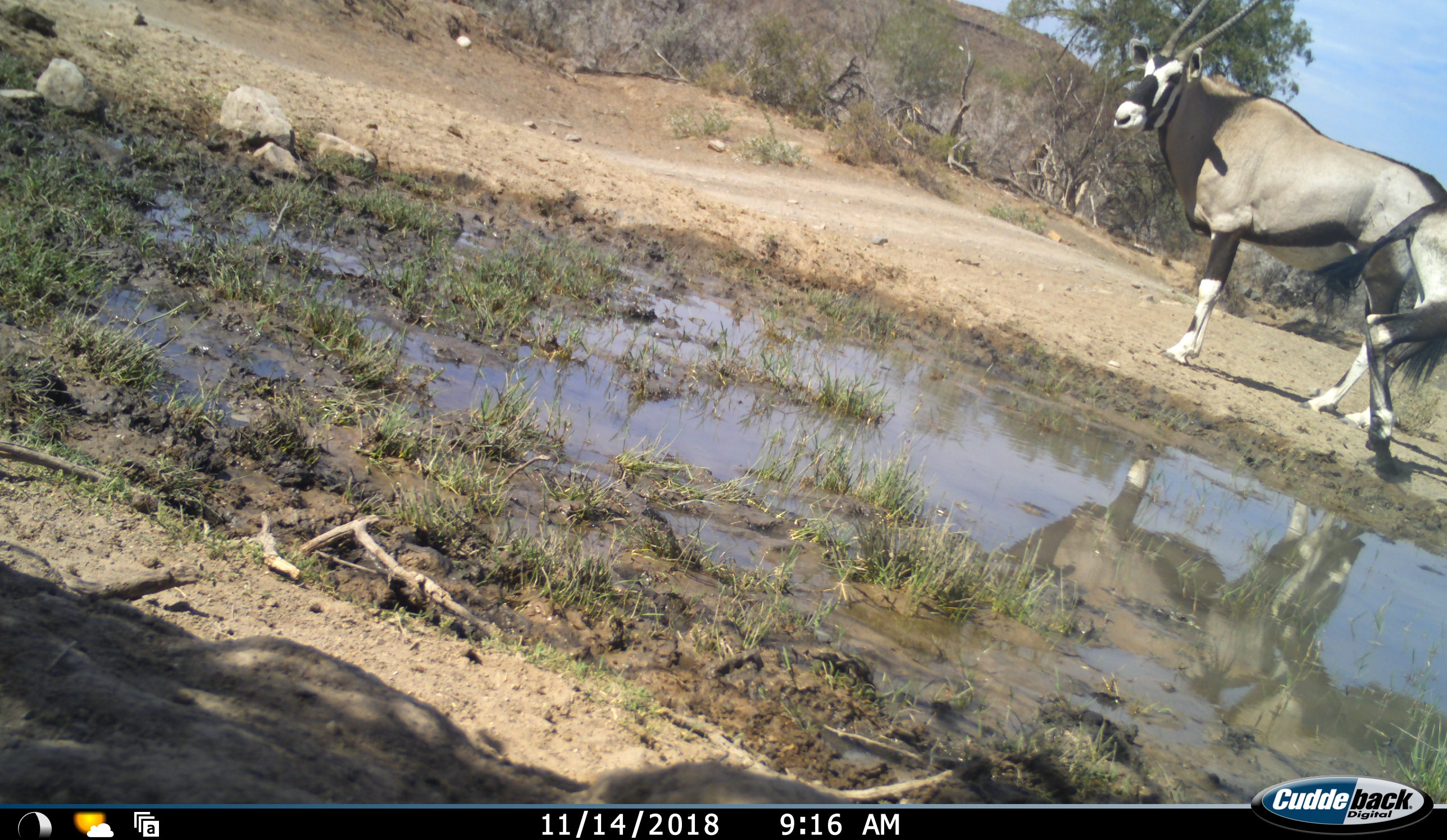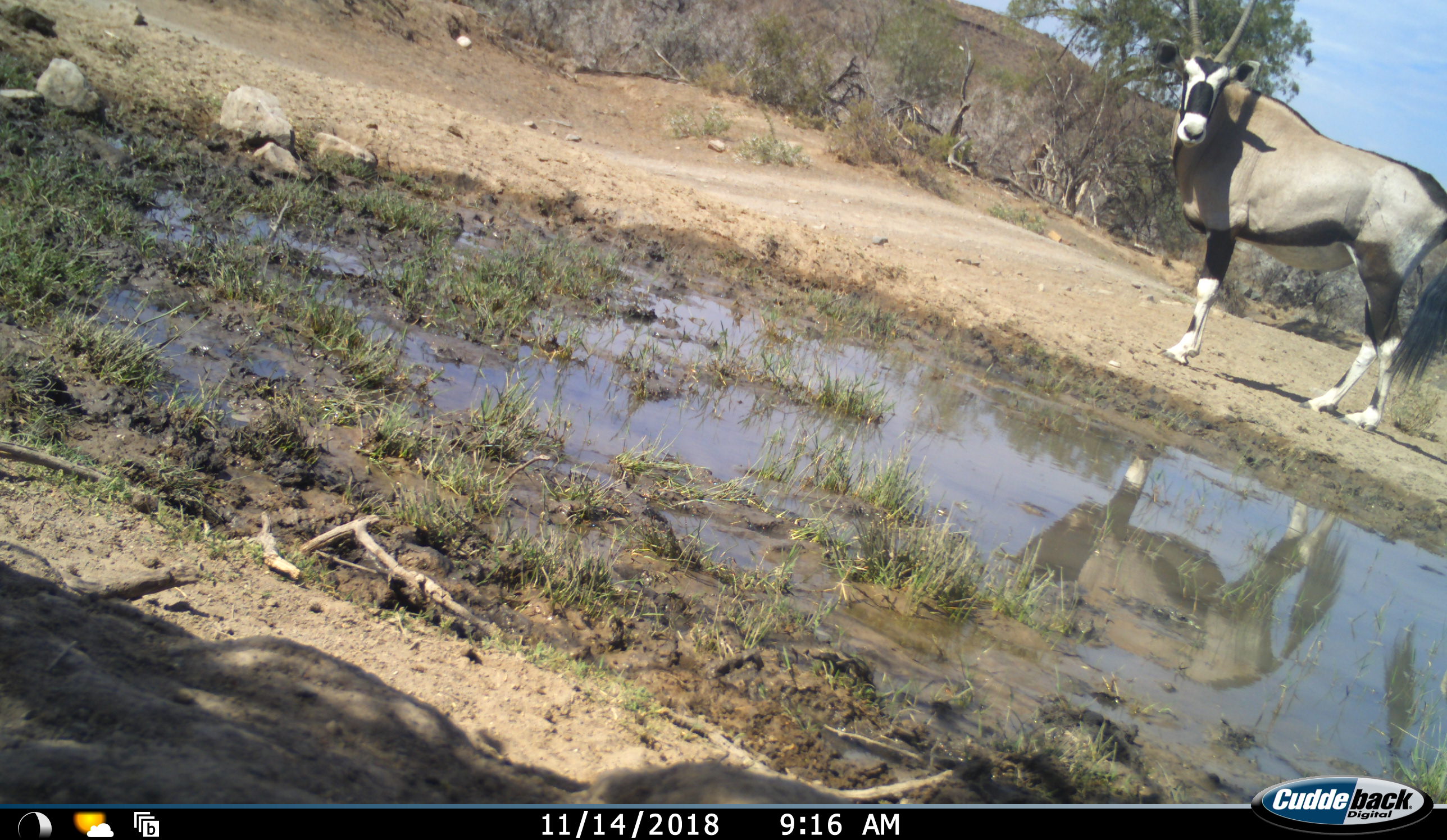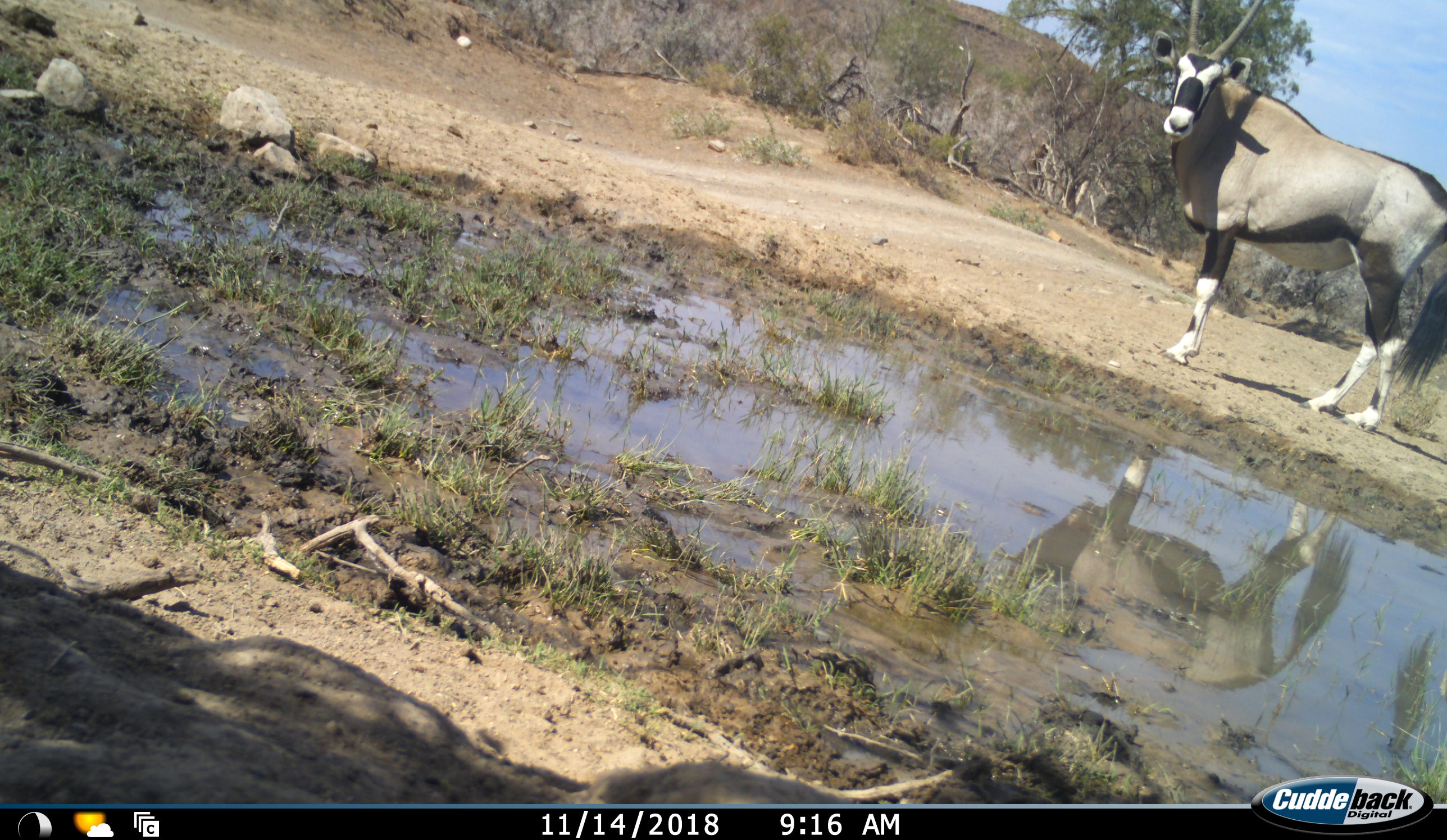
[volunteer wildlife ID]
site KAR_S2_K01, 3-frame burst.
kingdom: Animalia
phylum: Chordata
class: Mammalia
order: Artiodactyla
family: Bovidae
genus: Oryx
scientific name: Oryx gazella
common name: gemsbok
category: oryx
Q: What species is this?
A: Oryx (gemsbok) (Oryx gazella).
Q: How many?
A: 2.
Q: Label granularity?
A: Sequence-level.